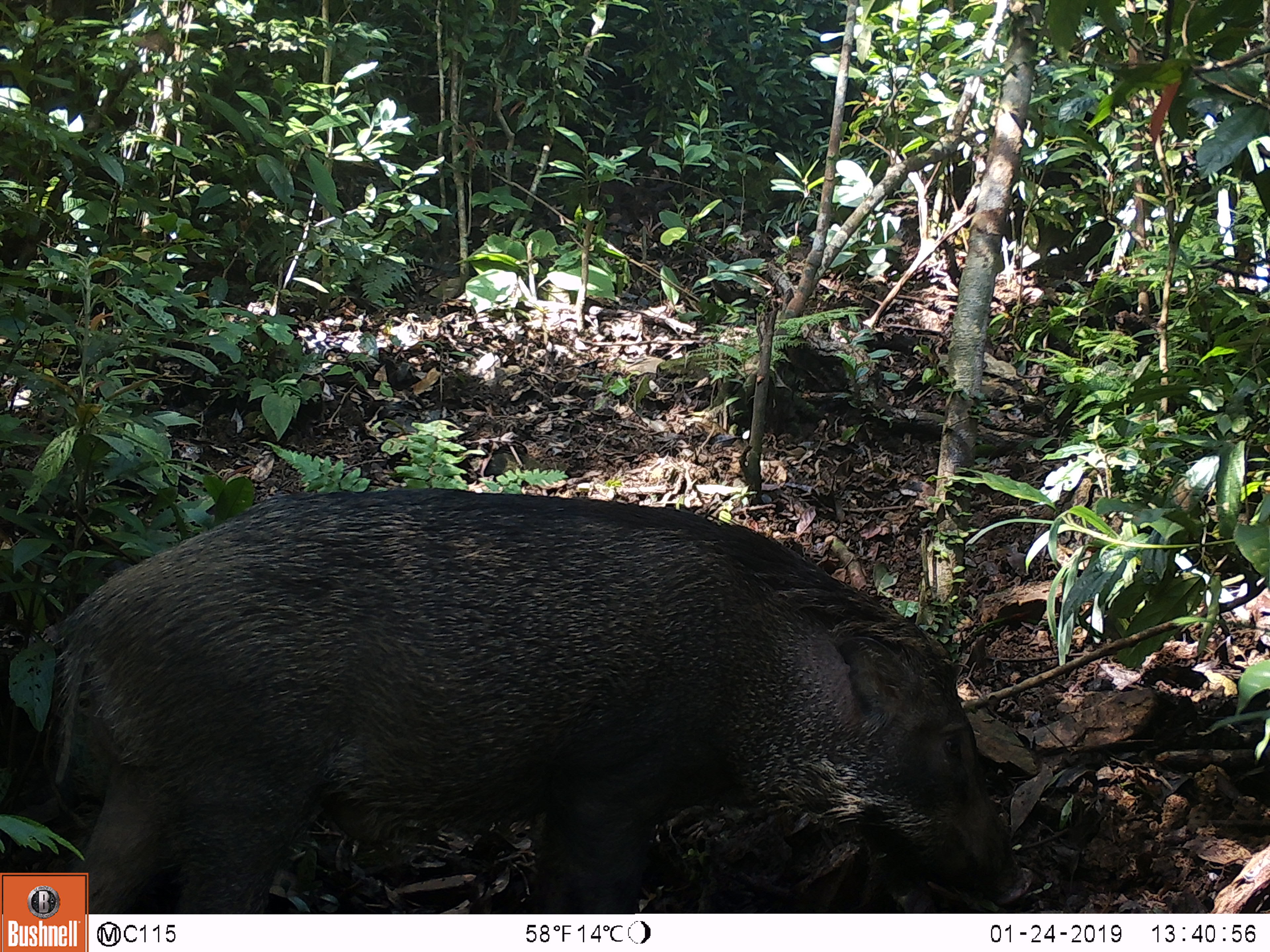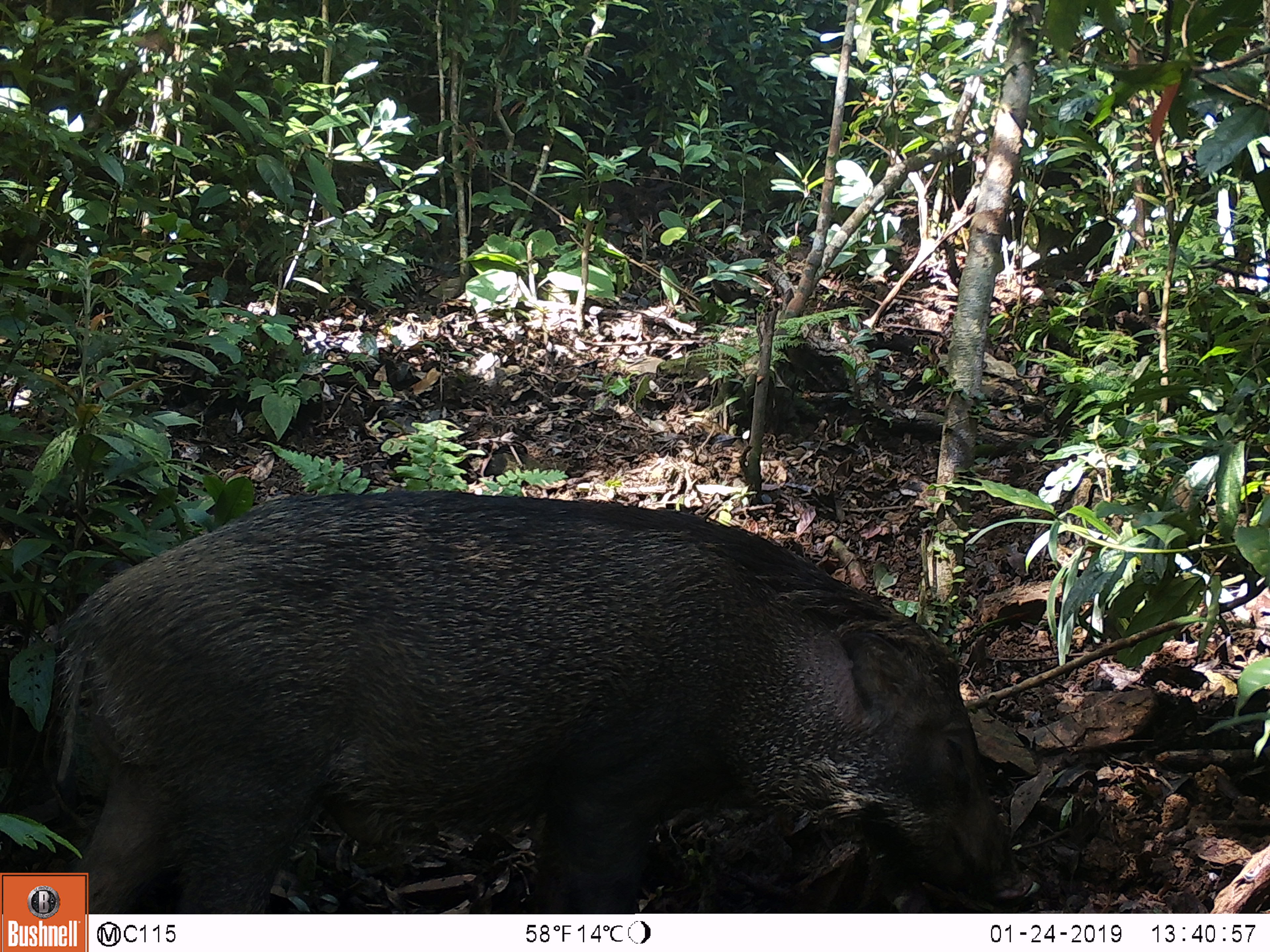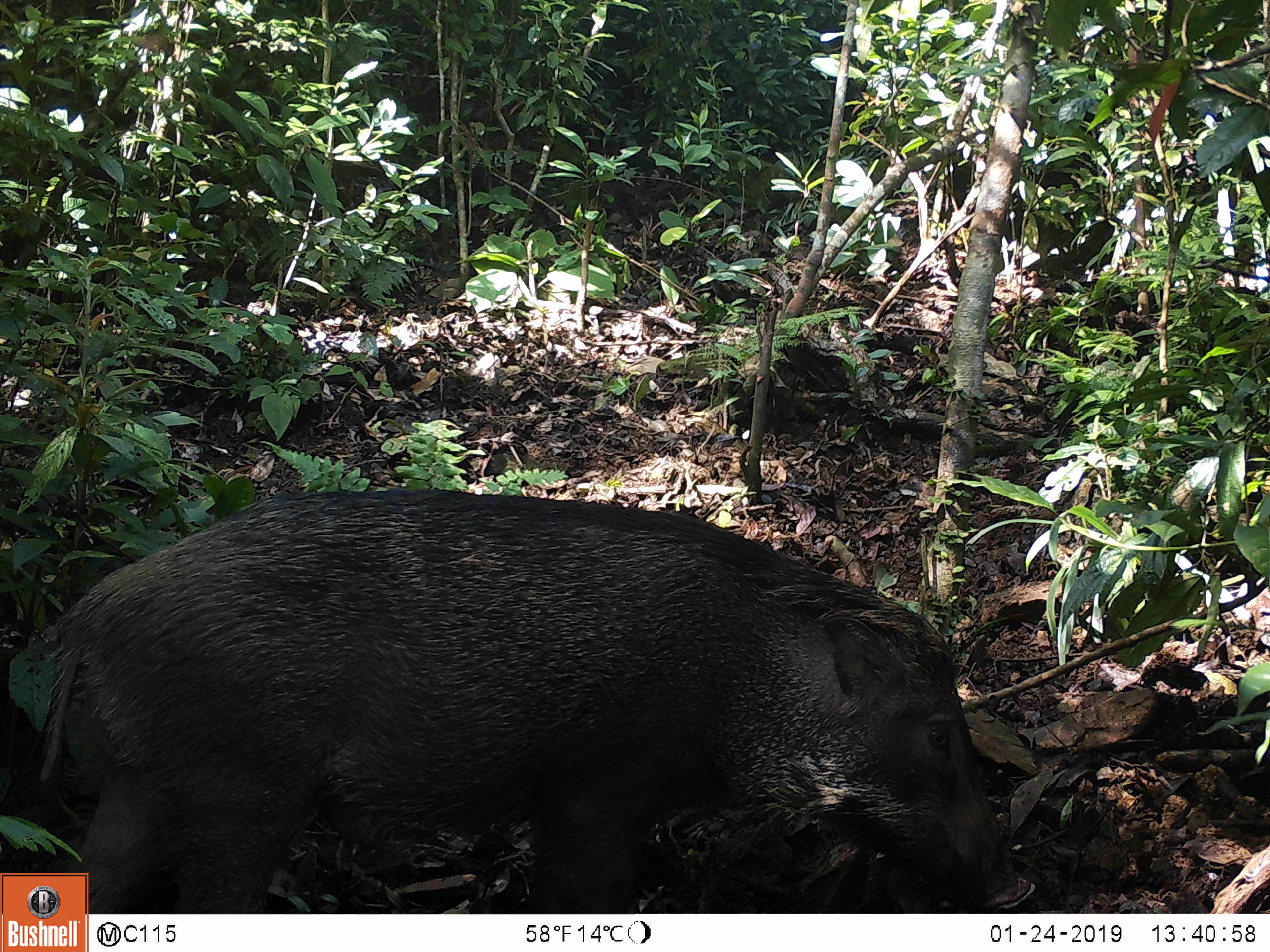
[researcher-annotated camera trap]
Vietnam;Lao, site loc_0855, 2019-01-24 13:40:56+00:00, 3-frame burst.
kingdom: Animalia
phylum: Chordata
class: Mammalia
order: Artiodactyla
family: Suidae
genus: Sus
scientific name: Sus scrofa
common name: eurasian wild pig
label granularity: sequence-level